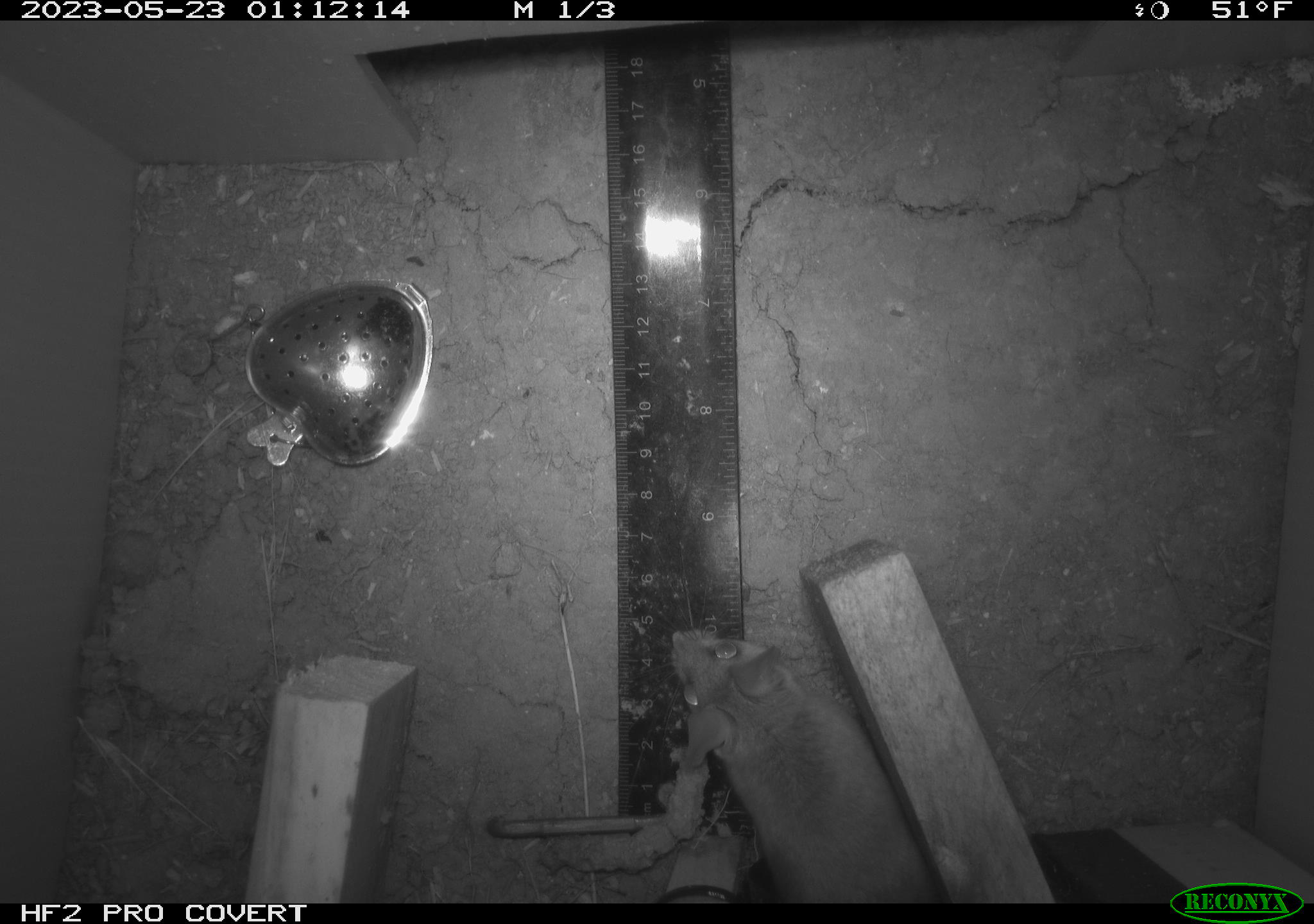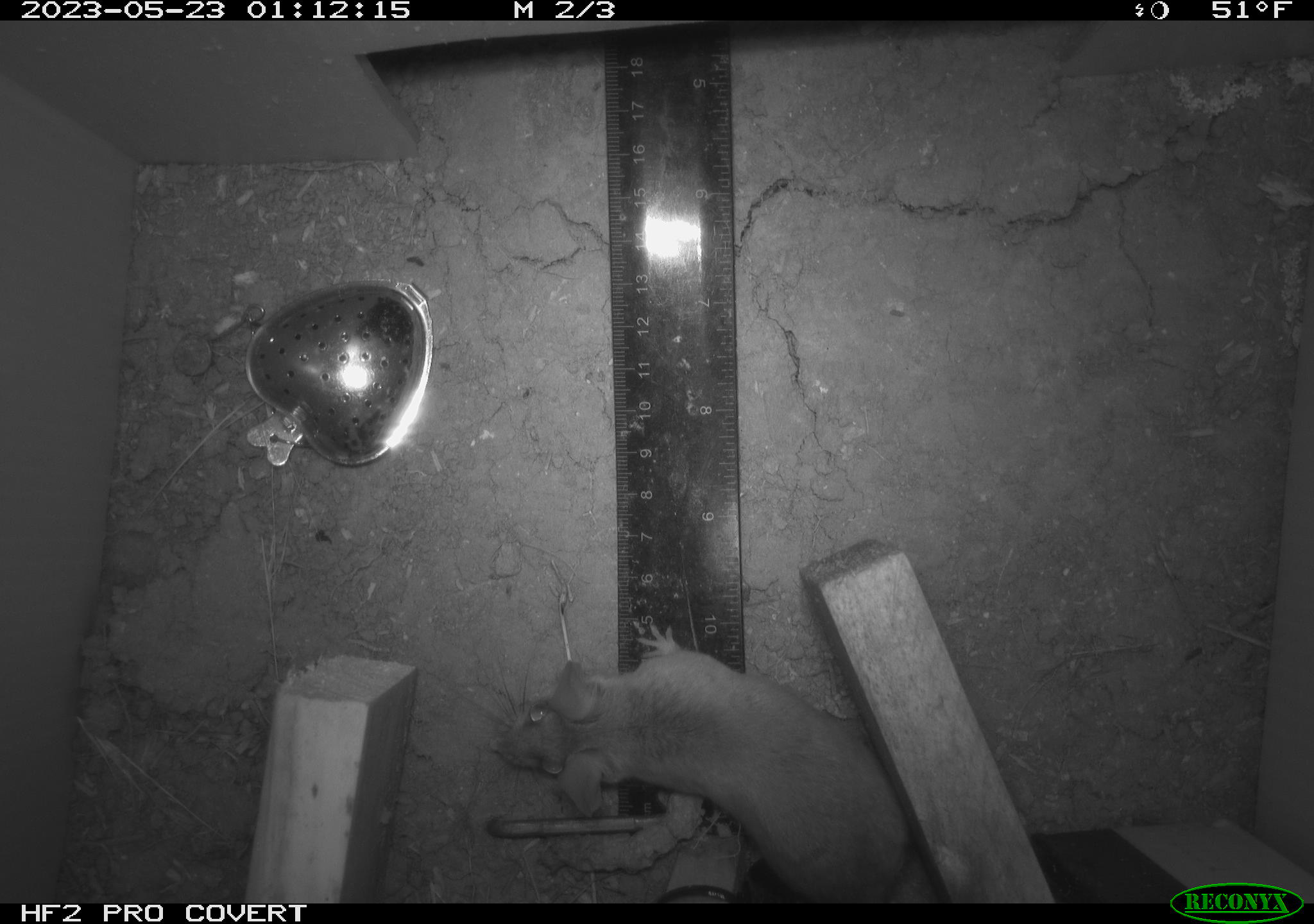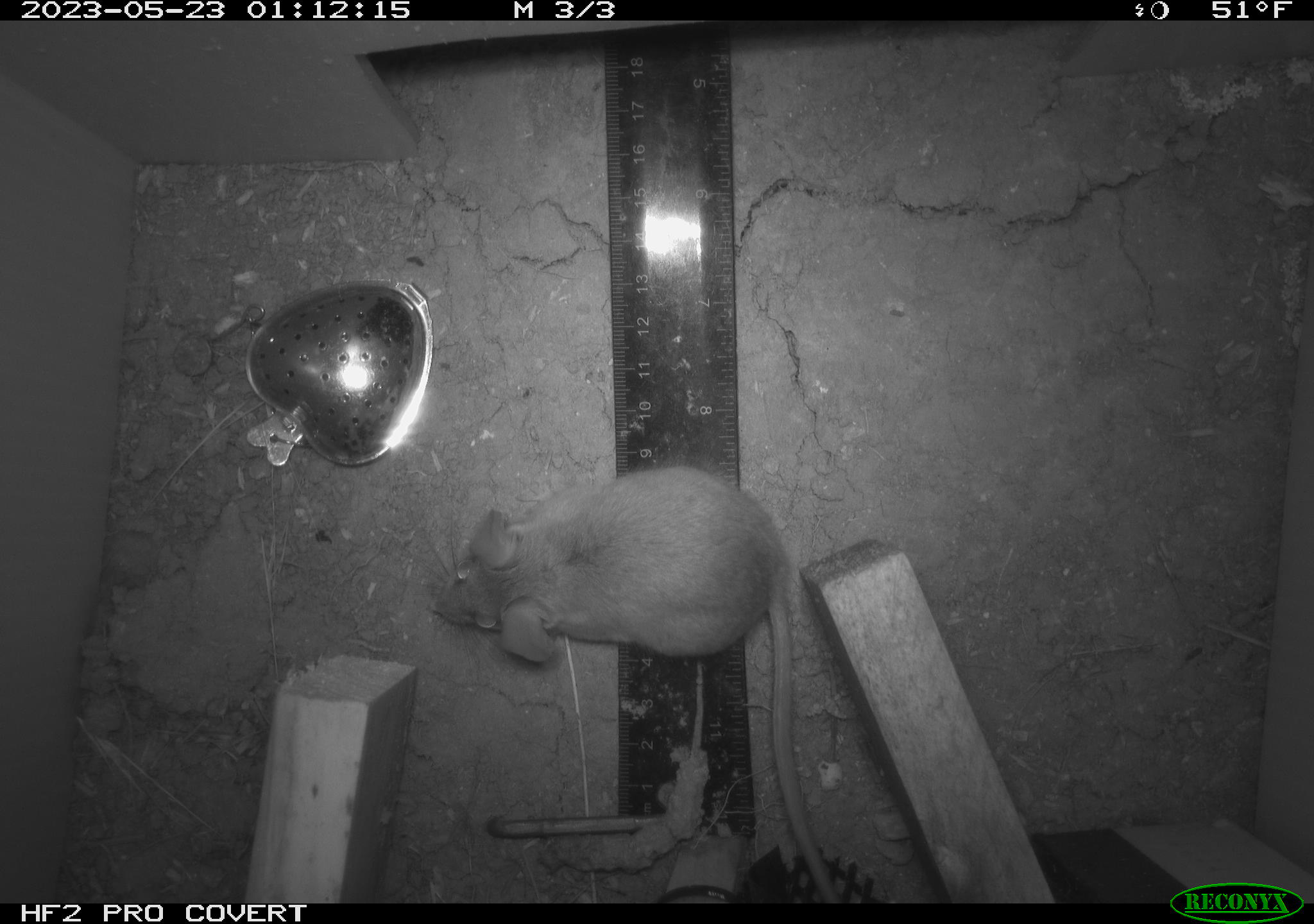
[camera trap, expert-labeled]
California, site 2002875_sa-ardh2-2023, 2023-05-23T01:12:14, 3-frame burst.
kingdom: Animalia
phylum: Chordata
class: Mammalia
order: Rodentia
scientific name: Rodentia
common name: mouse species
Mouse species (Rodentia).